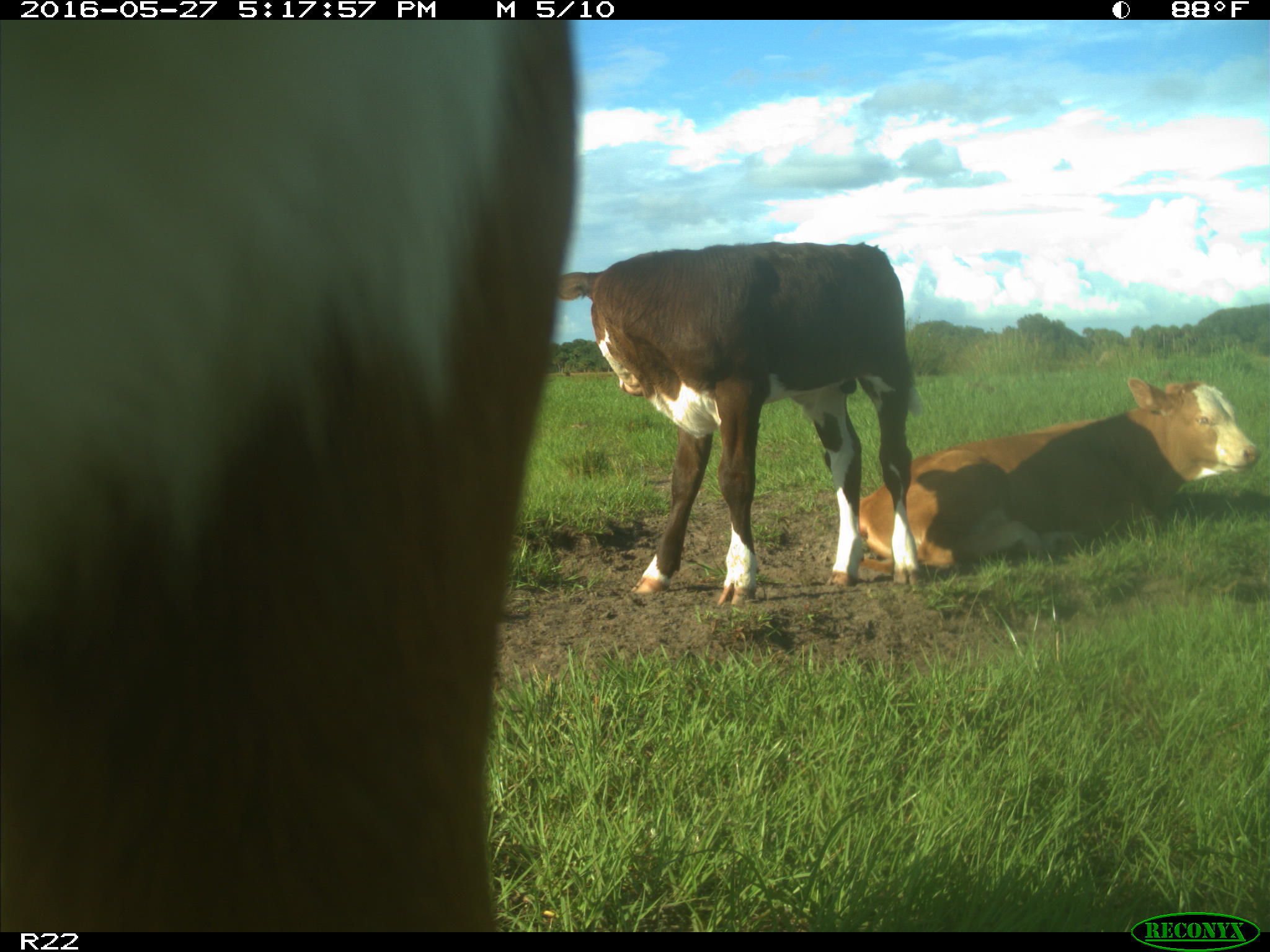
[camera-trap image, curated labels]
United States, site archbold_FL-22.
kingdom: Animalia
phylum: Chordata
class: Mammalia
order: Artiodactyla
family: Bovidae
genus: Bos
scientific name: Bos taurus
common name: domestic cow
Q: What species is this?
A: Bos taurus (domestic cow).